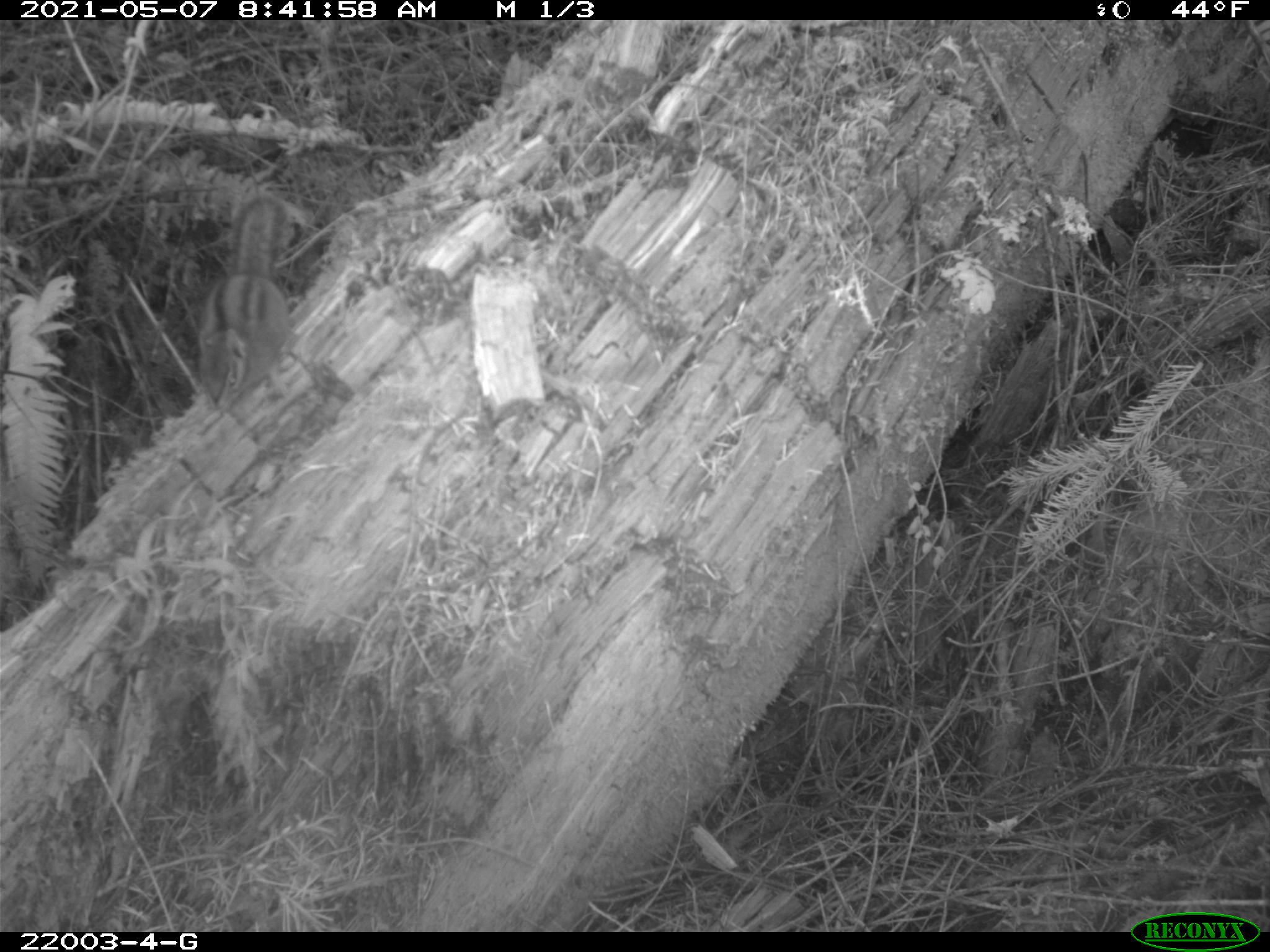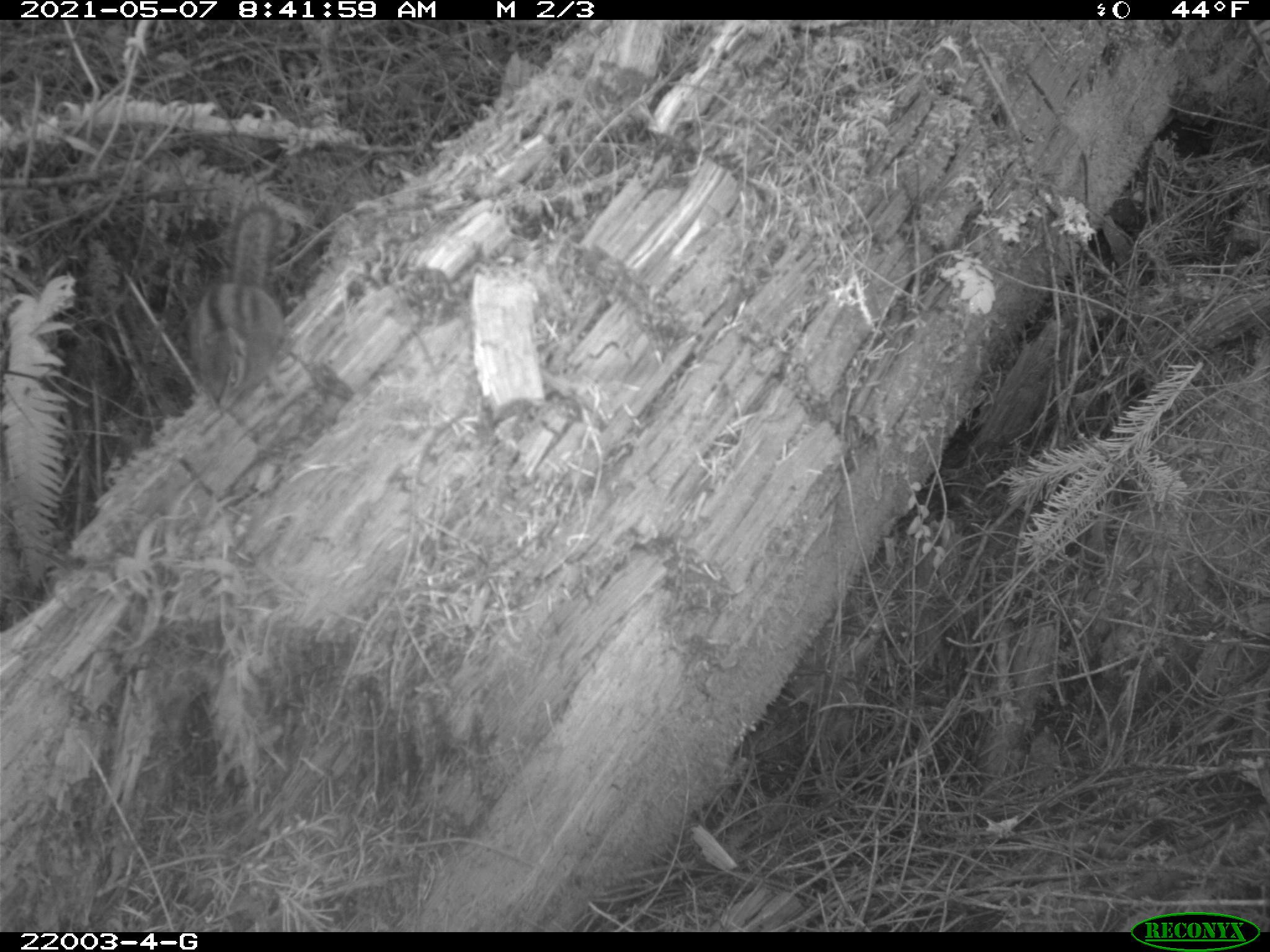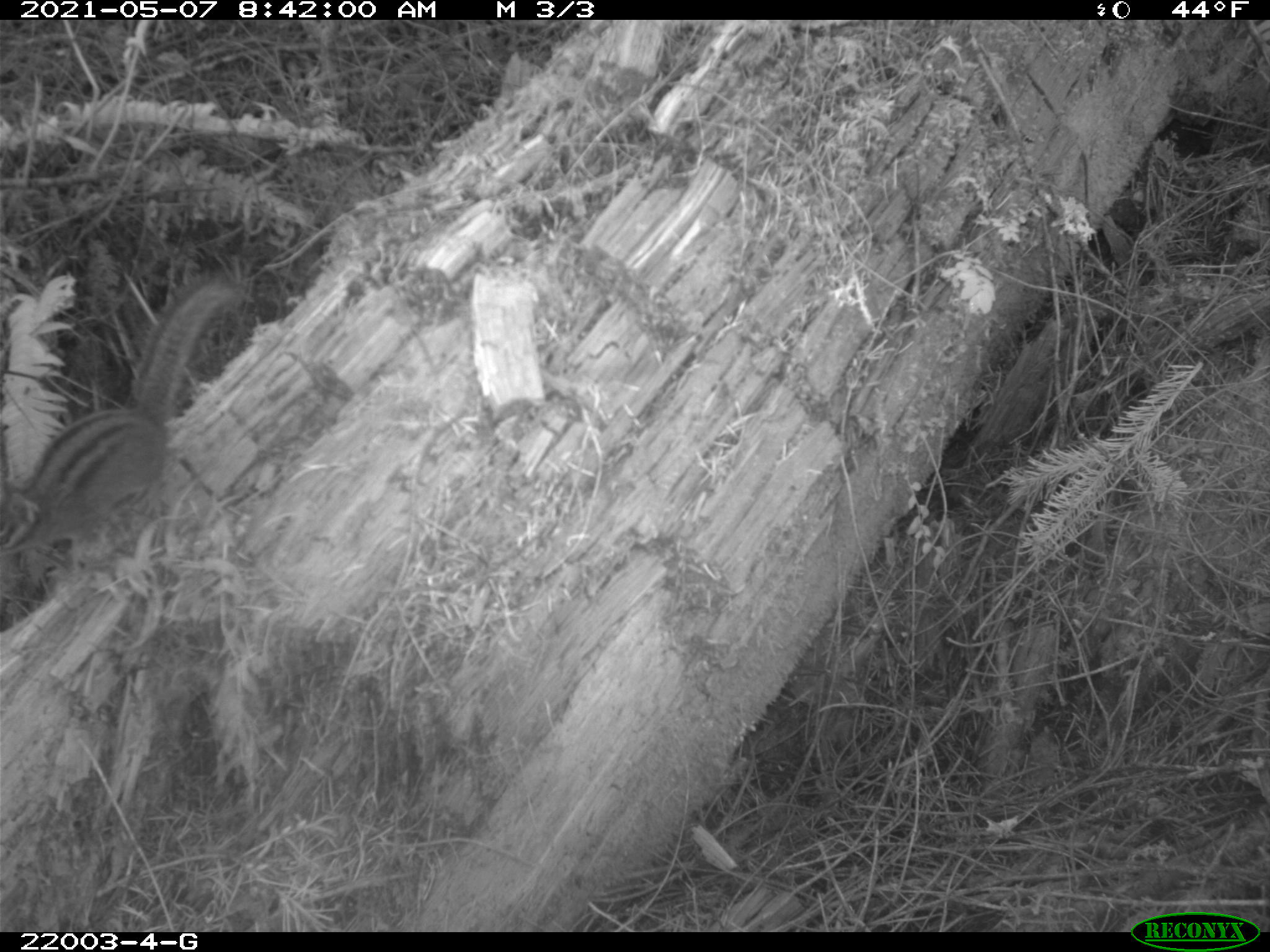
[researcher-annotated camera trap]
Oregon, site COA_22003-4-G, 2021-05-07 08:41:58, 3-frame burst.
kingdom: Animalia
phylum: Chordata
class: Mammalia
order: Rodentia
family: Sciuridae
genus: Neotamias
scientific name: Neotamias townsendii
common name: townsend's chipmunk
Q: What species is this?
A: Townsend's chipmunk (Neotamias townsendii).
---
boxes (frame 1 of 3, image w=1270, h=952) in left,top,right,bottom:
townsend's chipmunk: 193,191,296,415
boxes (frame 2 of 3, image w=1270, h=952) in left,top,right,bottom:
townsend's chipmunk: 189,192,289,411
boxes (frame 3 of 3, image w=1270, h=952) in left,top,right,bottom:
townsend's chipmunk: 0,279,240,558